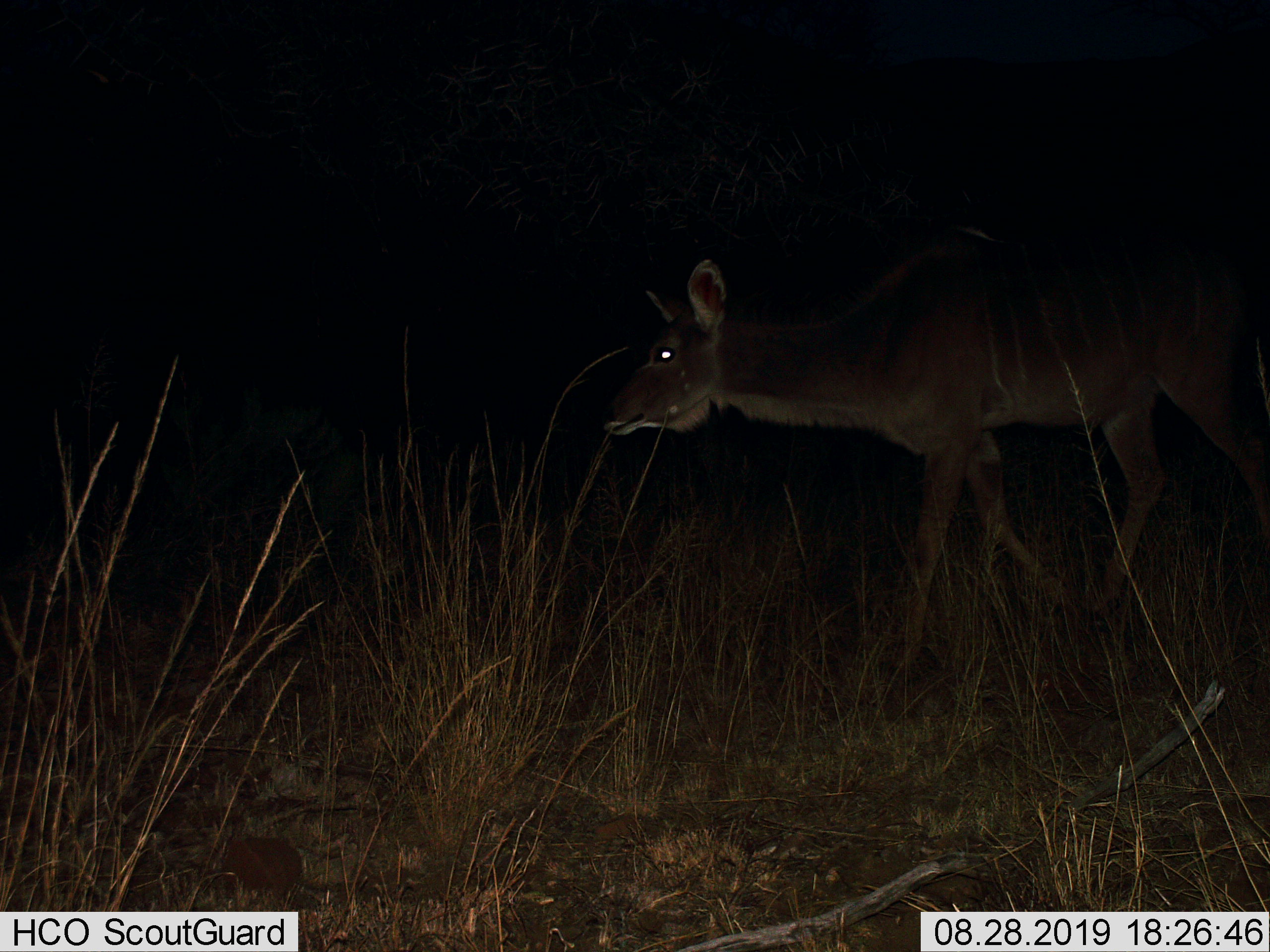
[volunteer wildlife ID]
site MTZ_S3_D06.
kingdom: Animalia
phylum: Chordata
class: Mammalia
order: Artiodactyla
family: Bovidae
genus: Tragelaphus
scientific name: Tragelaphus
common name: kudu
Kudu (Tragelaphus), count 1. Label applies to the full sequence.